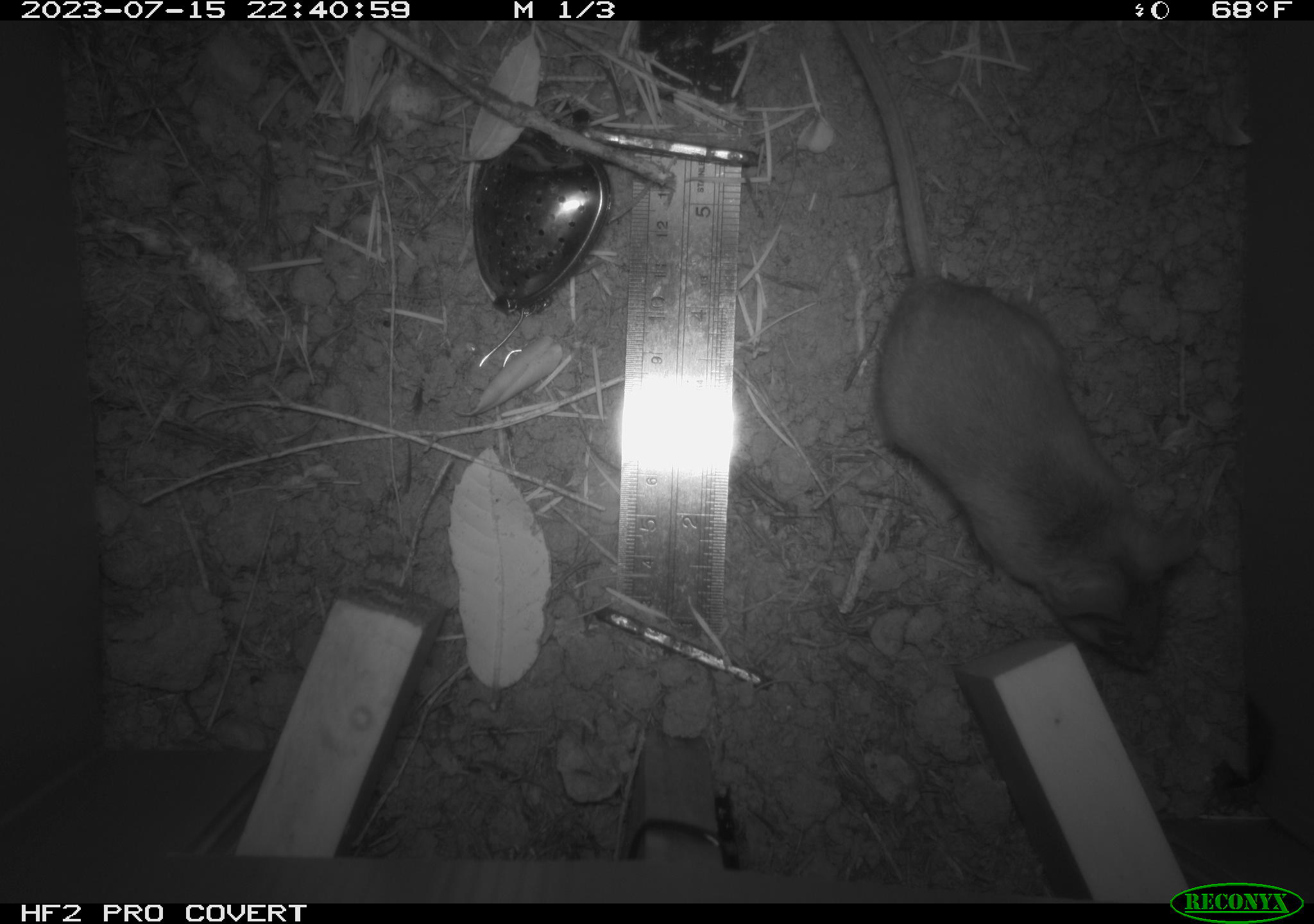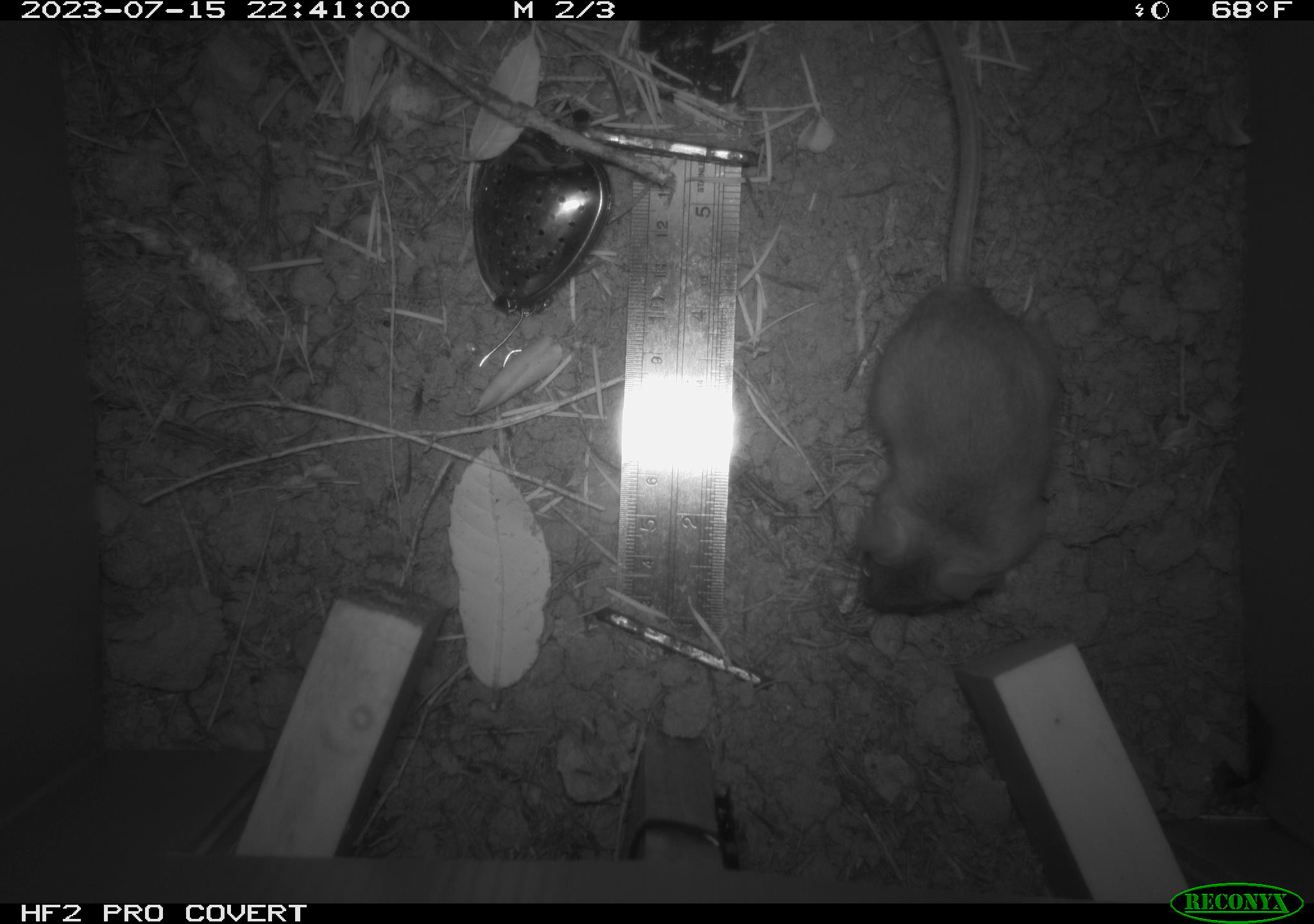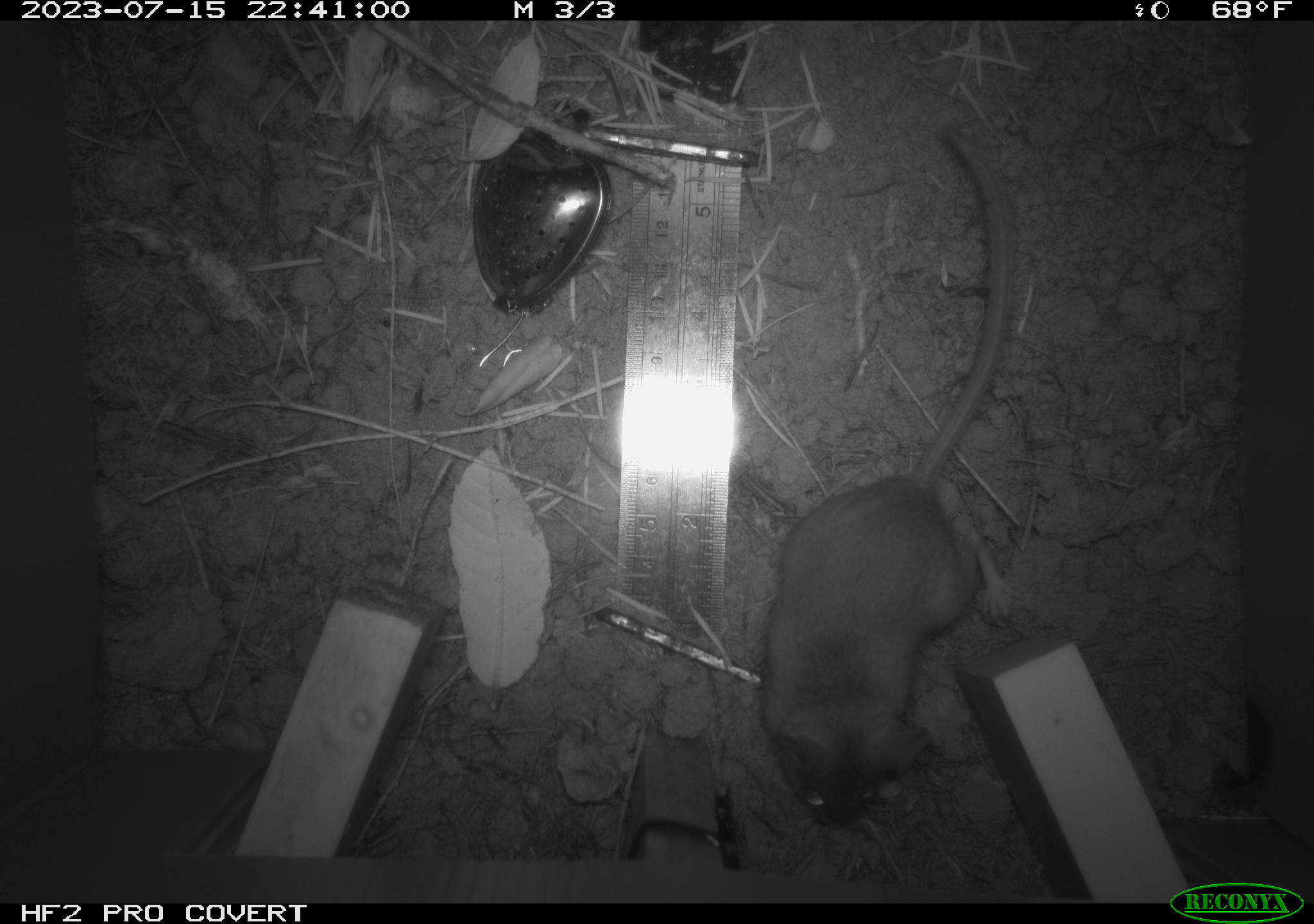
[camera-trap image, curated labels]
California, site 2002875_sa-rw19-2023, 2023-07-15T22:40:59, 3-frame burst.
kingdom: Animalia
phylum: Chordata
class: Mammalia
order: Rodentia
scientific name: Rodentia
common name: mouse species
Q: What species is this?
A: Mouse species (Rodentia).